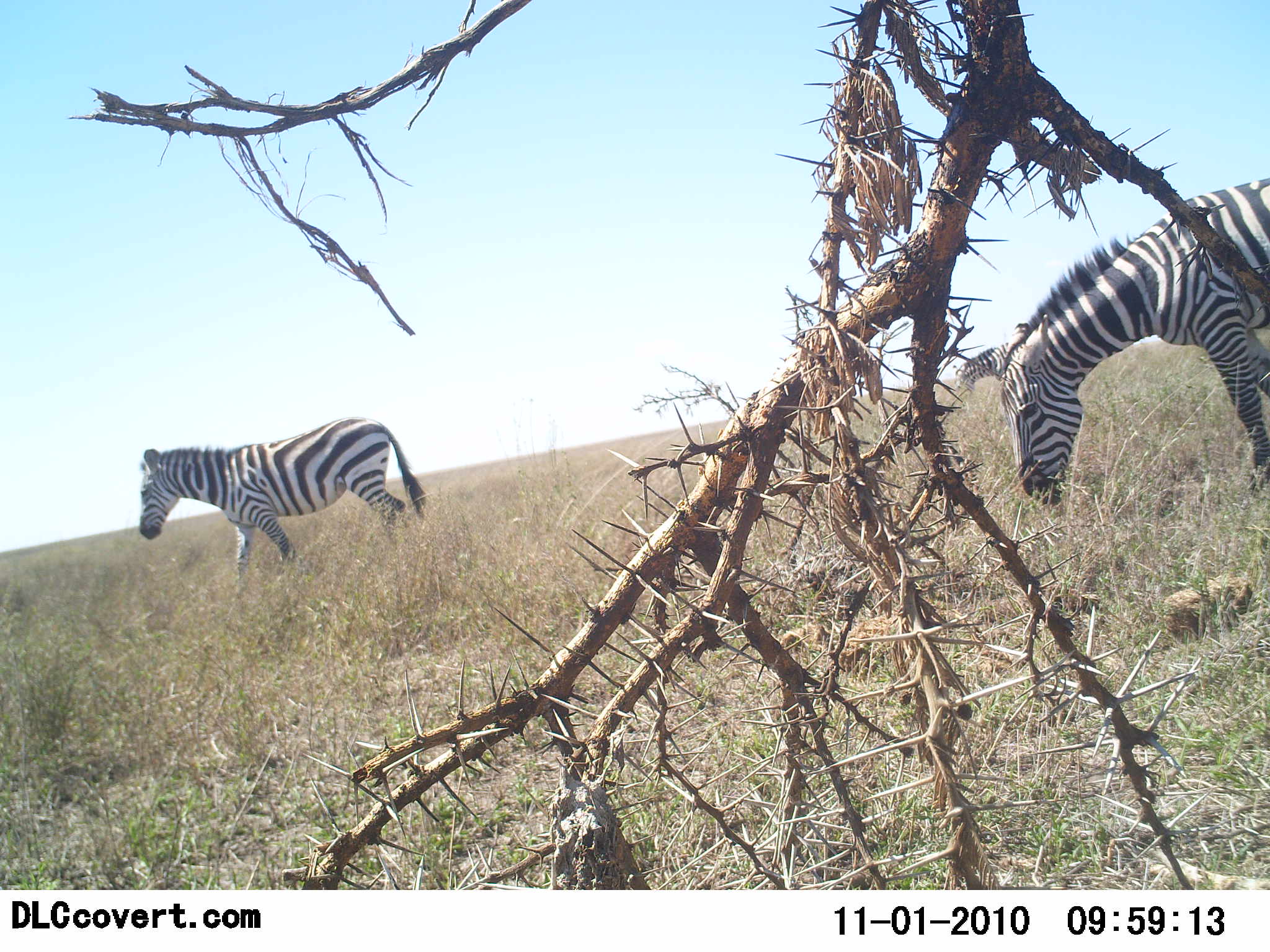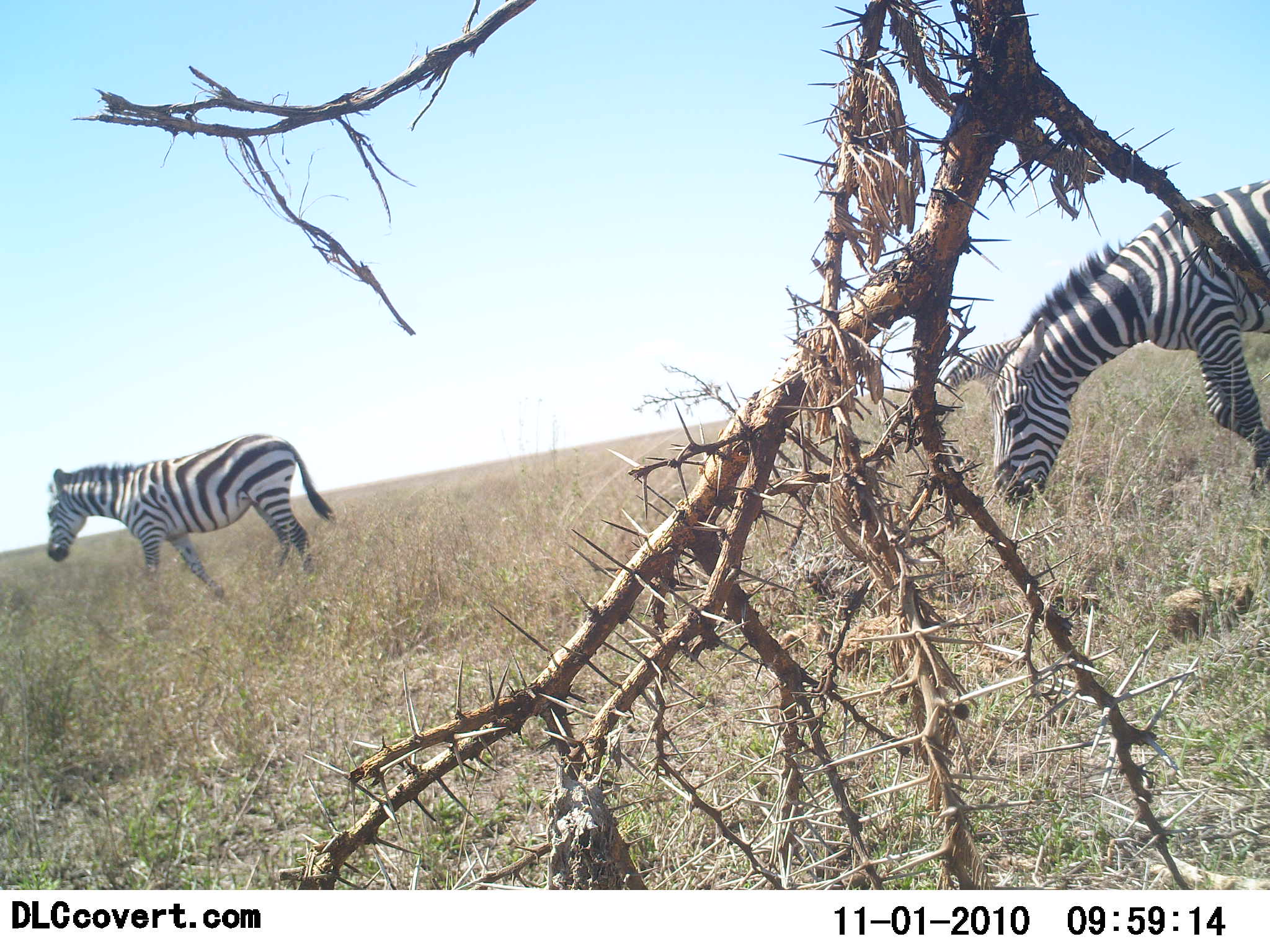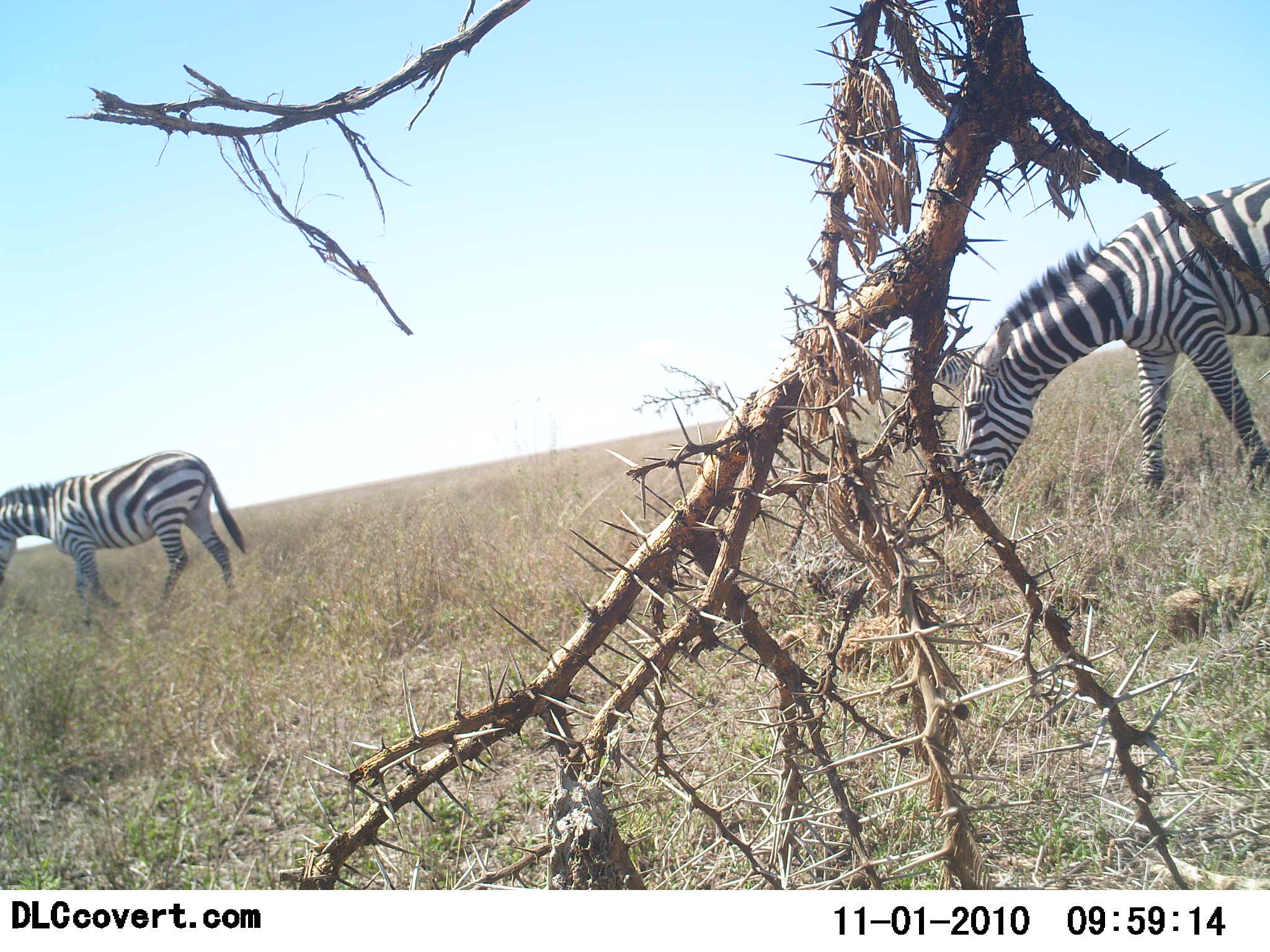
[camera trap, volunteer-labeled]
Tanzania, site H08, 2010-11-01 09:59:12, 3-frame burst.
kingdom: Animalia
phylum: Chordata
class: Mammalia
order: Perissodactyla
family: Equidae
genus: Equus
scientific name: Equus quagga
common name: plains zebra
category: zebra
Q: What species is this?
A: Zebra (plains zebra) (Equus quagga).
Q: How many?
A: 3.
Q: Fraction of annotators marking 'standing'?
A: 17%.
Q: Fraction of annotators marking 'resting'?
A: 0%.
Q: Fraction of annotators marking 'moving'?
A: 67%.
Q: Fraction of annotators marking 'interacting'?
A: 0%.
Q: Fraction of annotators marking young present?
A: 0%.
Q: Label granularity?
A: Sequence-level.